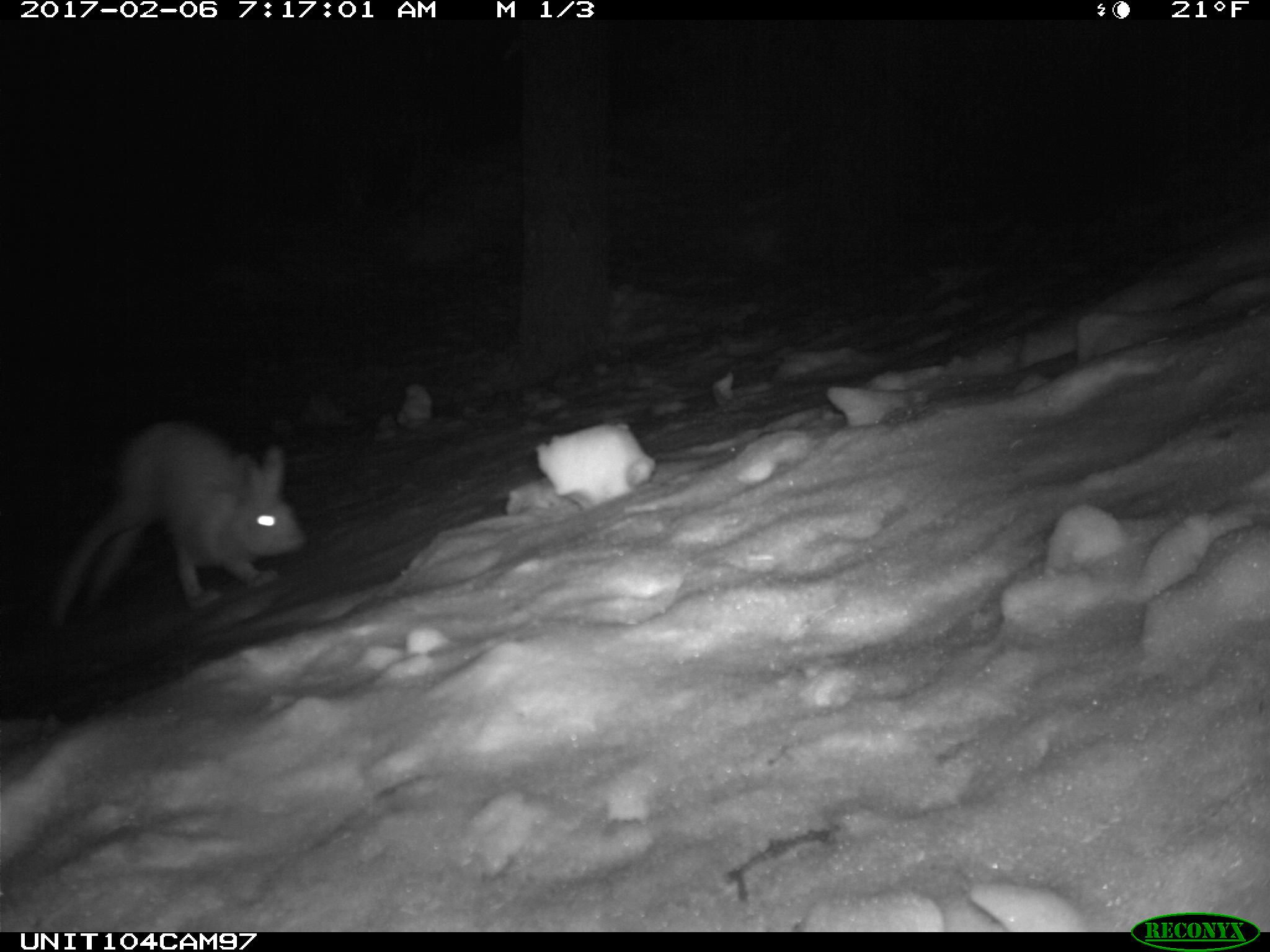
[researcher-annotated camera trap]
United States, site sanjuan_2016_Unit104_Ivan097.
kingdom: Animalia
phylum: Chordata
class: Mammalia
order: Lagomorpha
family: Leporidae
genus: Lepus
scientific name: Lepus americanus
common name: snowshoe hare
Lepus americanus (snowshoe hare).